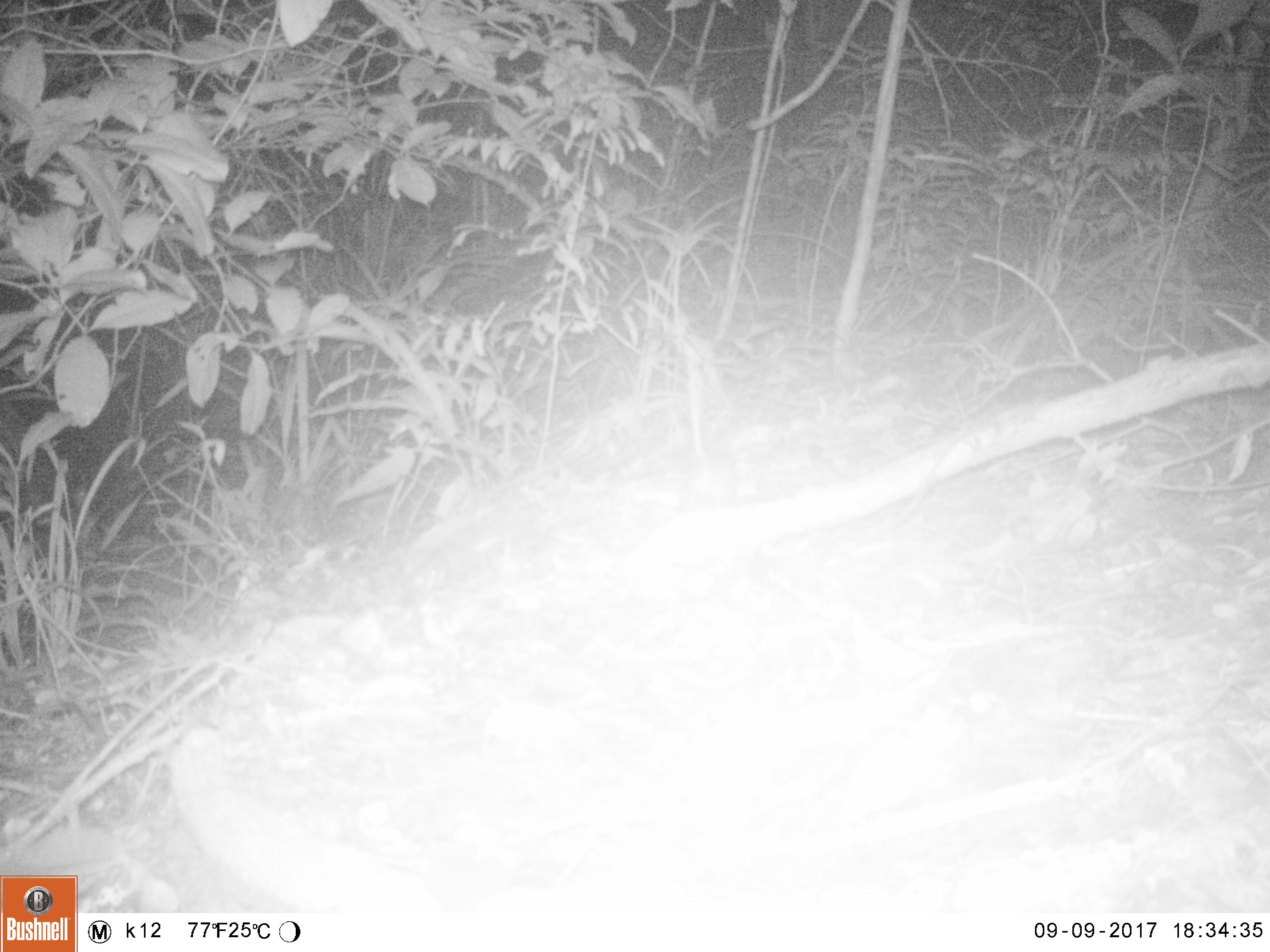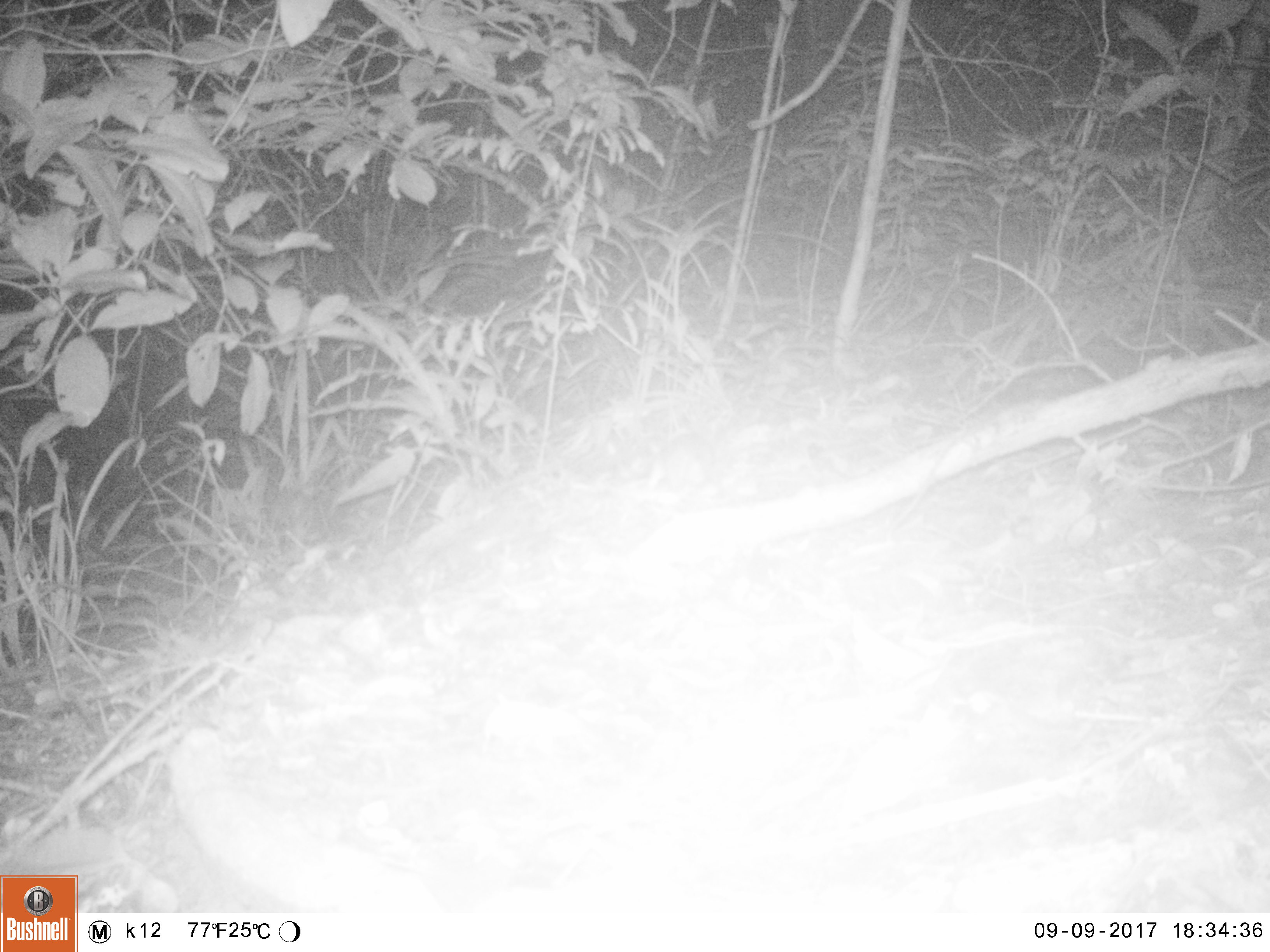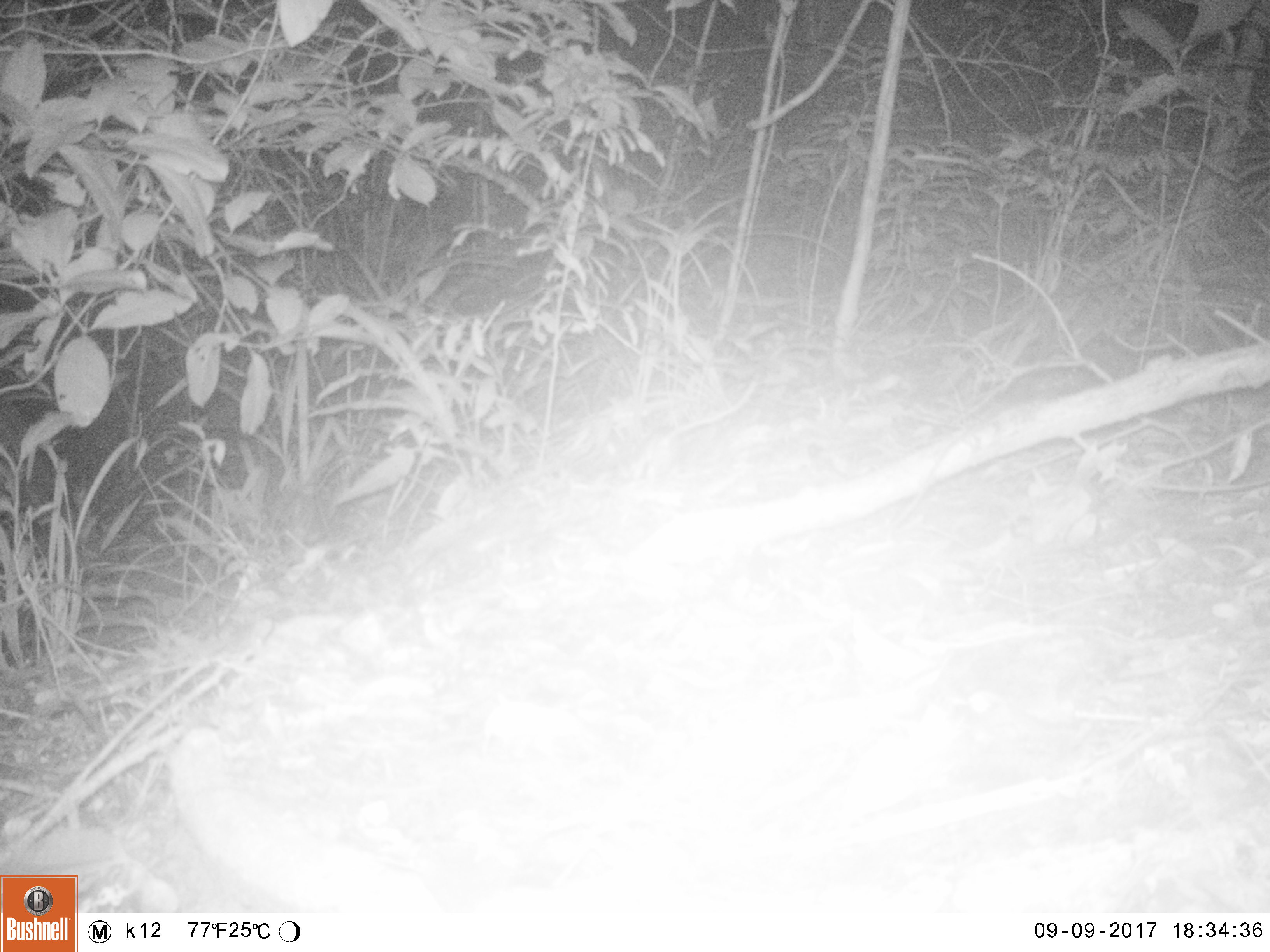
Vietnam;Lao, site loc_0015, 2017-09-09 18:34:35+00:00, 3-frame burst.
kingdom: Animalia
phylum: Chordata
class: Mammalia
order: Rodentia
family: Muridae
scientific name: Muridae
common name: old-world mice and rats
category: unidentified murid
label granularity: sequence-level